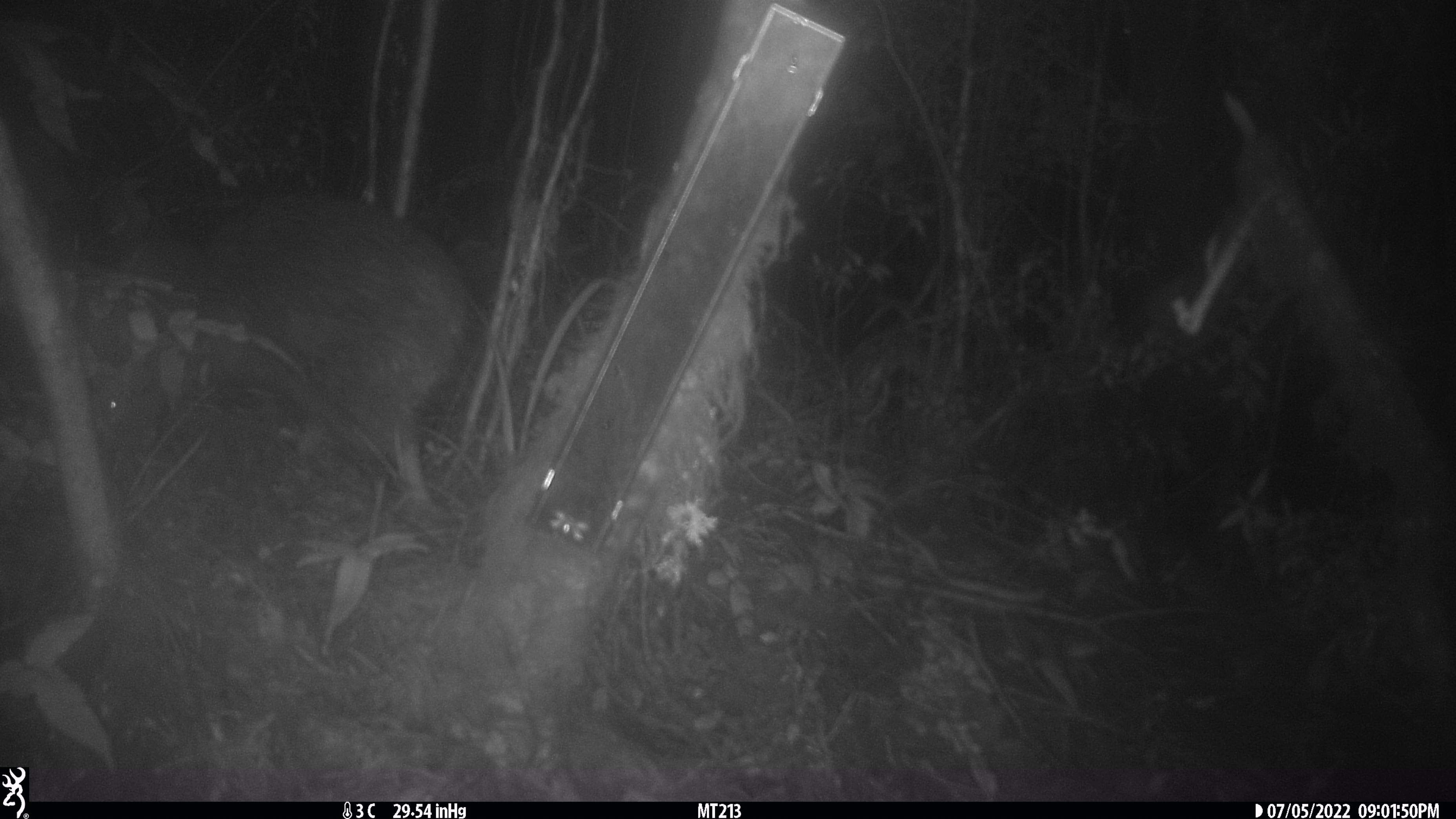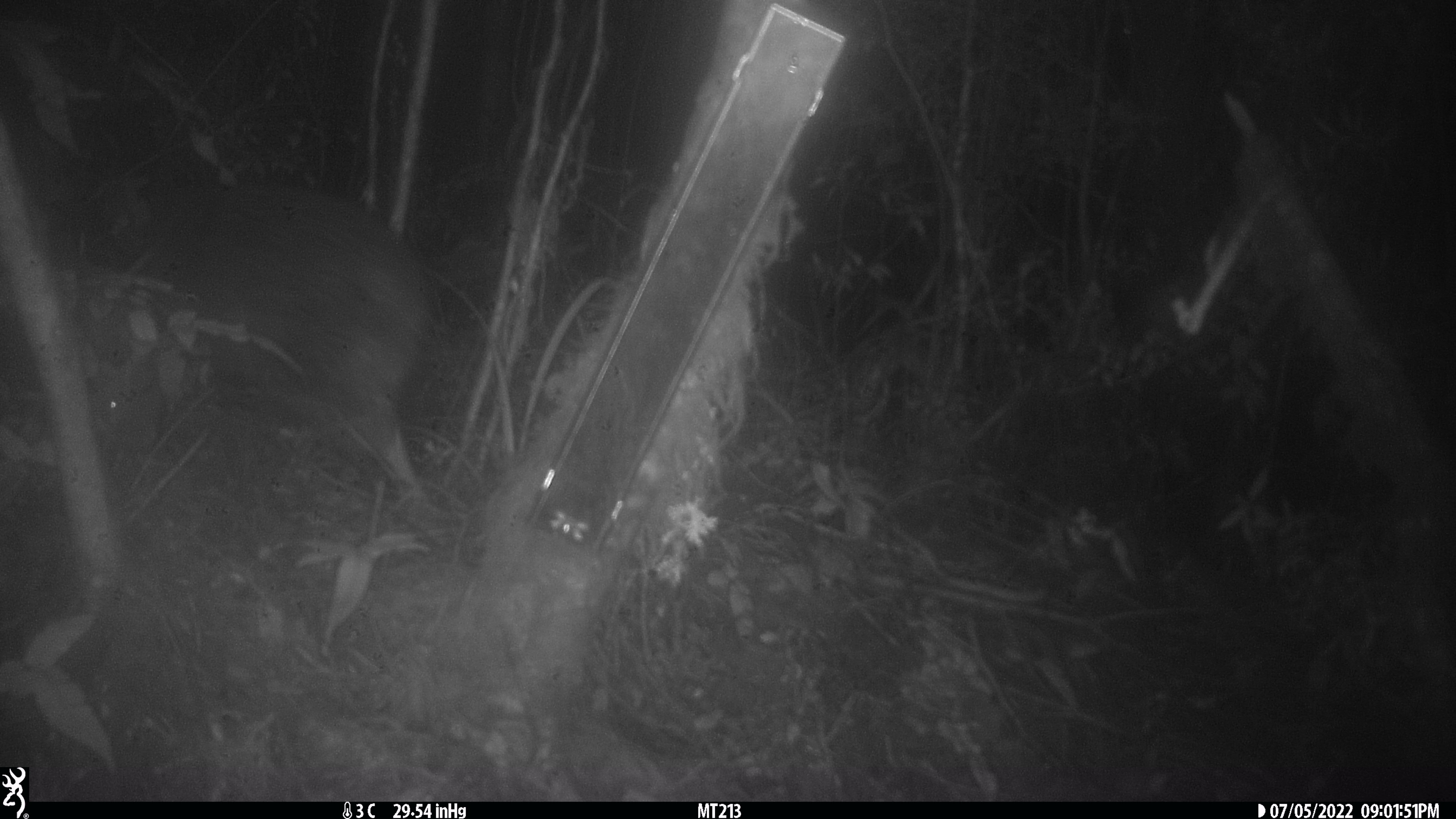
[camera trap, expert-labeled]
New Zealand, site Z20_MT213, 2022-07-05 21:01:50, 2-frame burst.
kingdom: Animalia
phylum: Chordata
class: Aves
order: Apterygiformes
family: Apterygidae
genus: Apteryx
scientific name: Apteryx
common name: kiwi